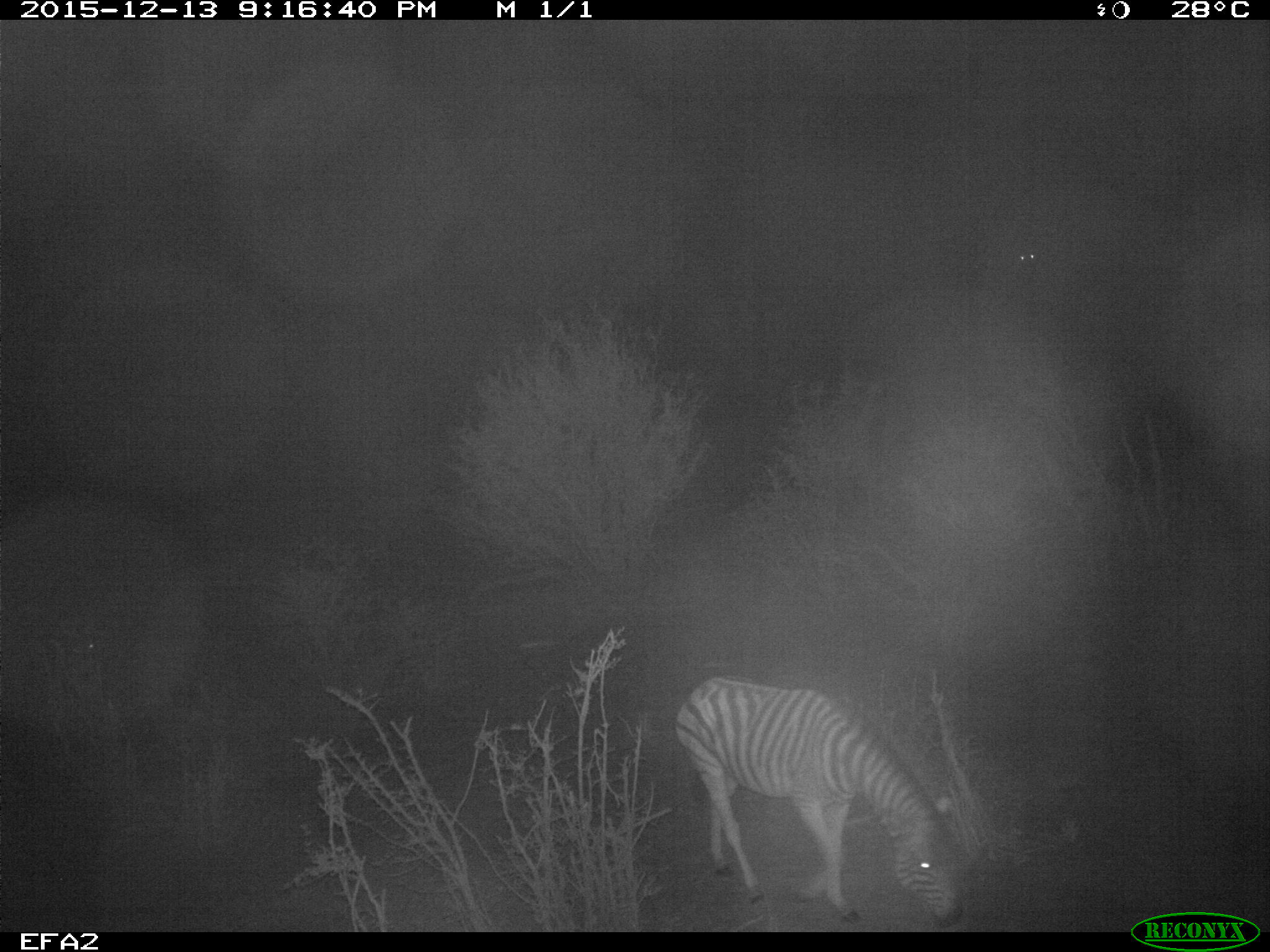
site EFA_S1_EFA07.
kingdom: Animalia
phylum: Chordata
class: Mammalia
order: Perissodactyla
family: Equidae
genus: Equus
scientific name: Equus quagga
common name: plains zebra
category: zebraplains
Zebraplains (plains zebra) (Equus quagga), count 1. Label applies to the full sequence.